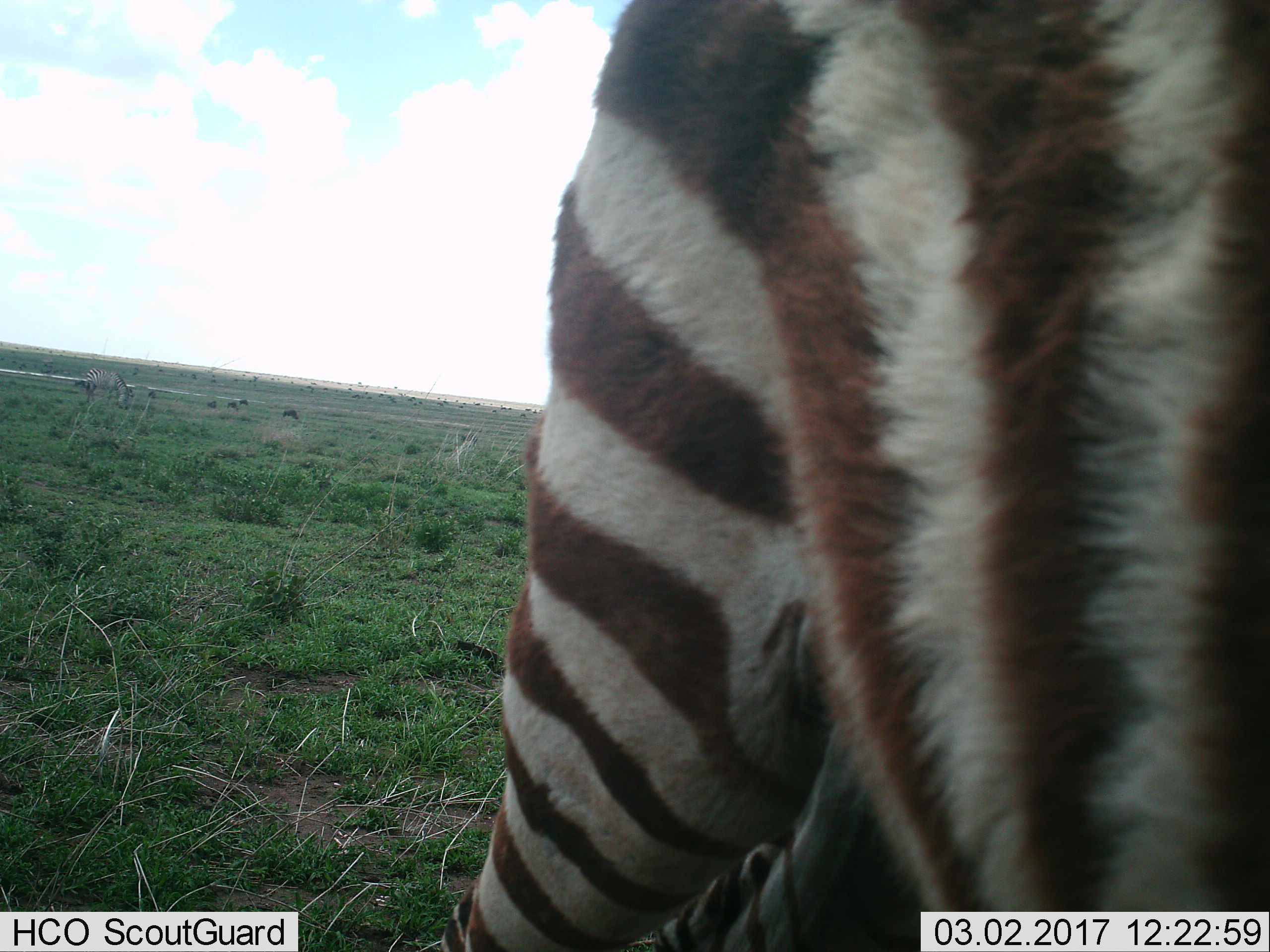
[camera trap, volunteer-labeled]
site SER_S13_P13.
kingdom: Animalia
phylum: Chordata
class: Mammalia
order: Perissodactyla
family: Equidae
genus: Equus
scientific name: Equus quagga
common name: plains zebra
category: zebraplains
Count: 2.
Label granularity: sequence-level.